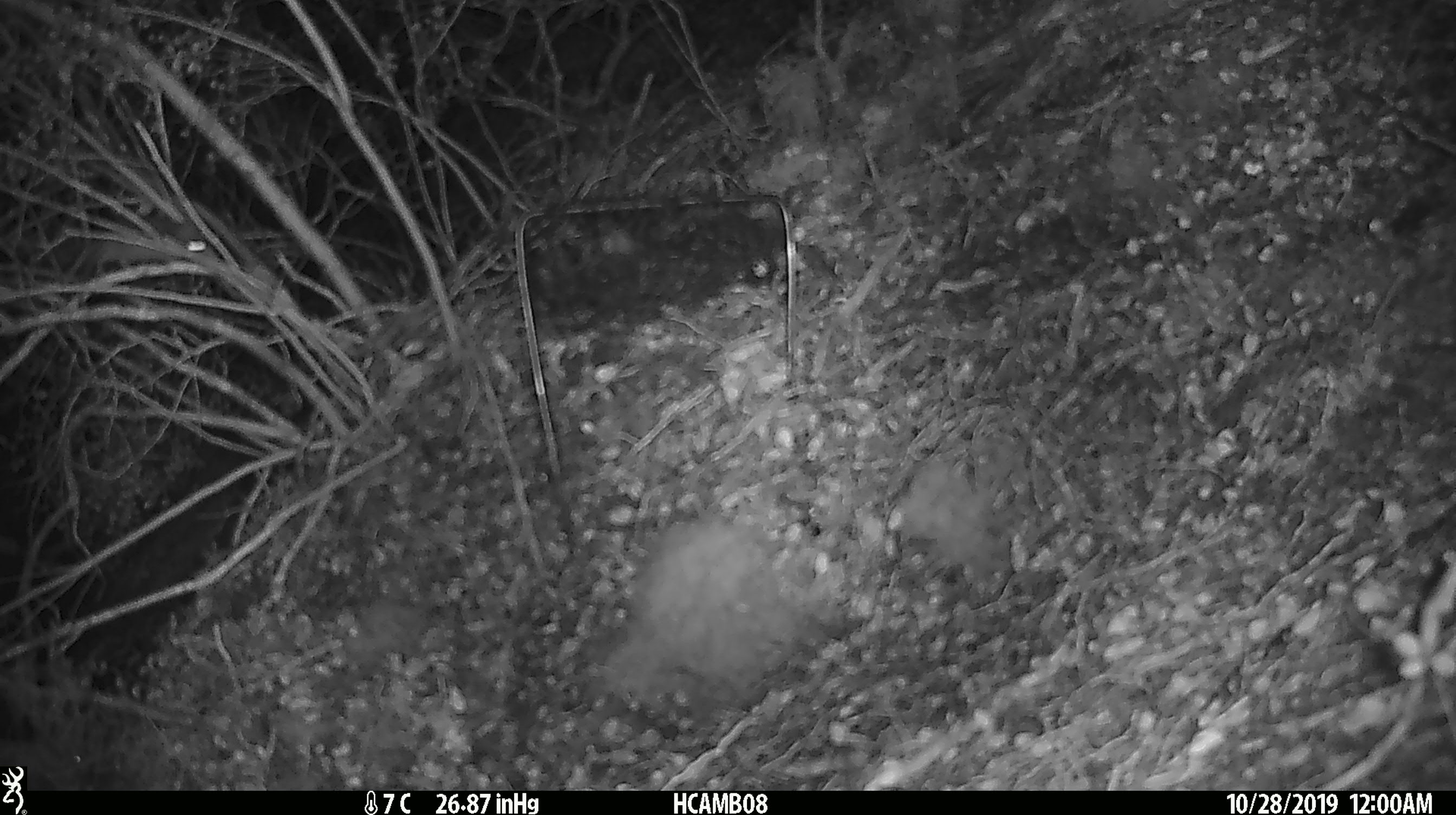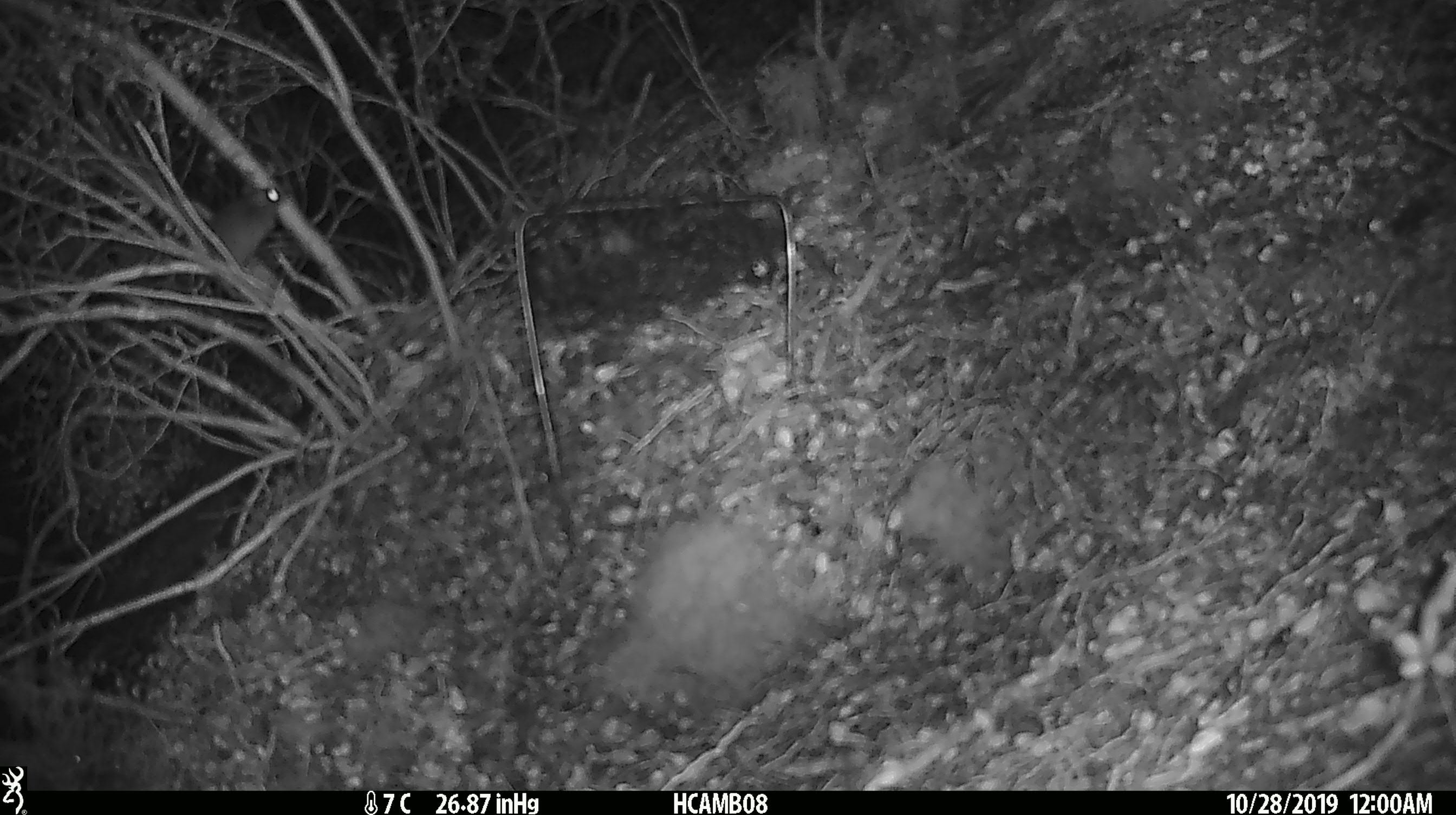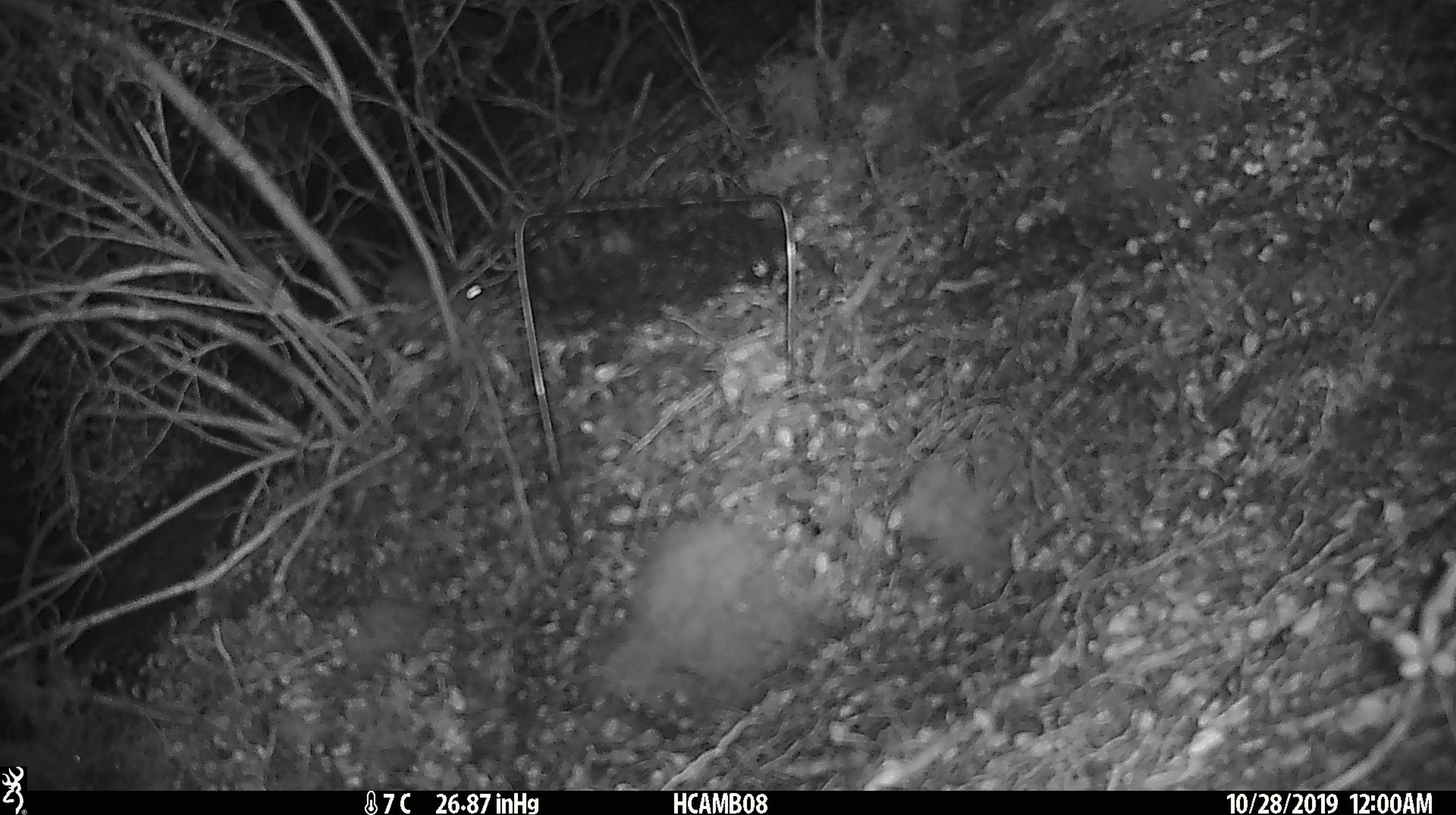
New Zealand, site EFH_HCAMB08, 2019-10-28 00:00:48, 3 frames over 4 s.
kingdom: Animalia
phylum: Chordata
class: Mammalia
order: Rodentia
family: Muridae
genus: Mus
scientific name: Mus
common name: mouse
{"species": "mouse (Mus)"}